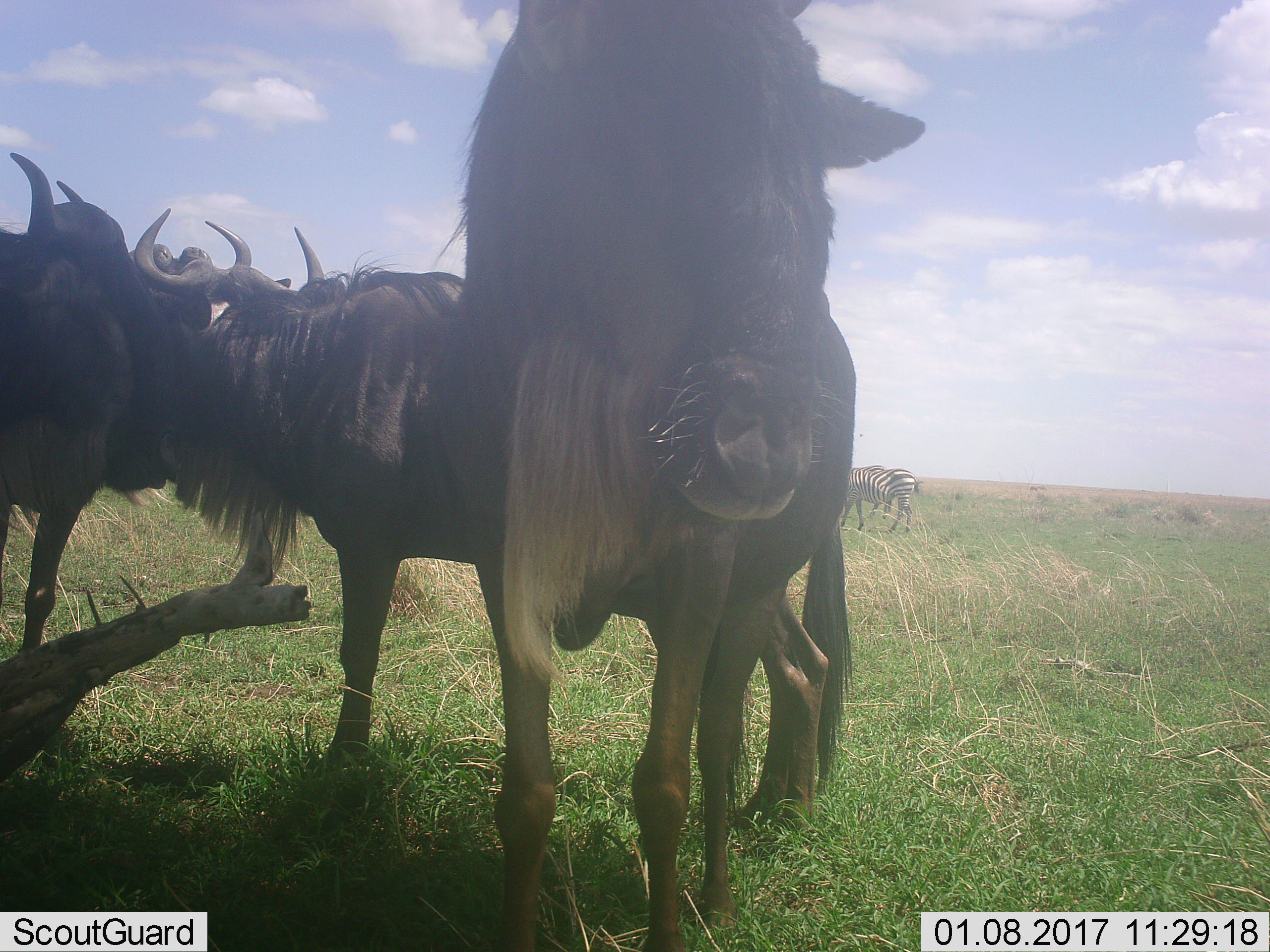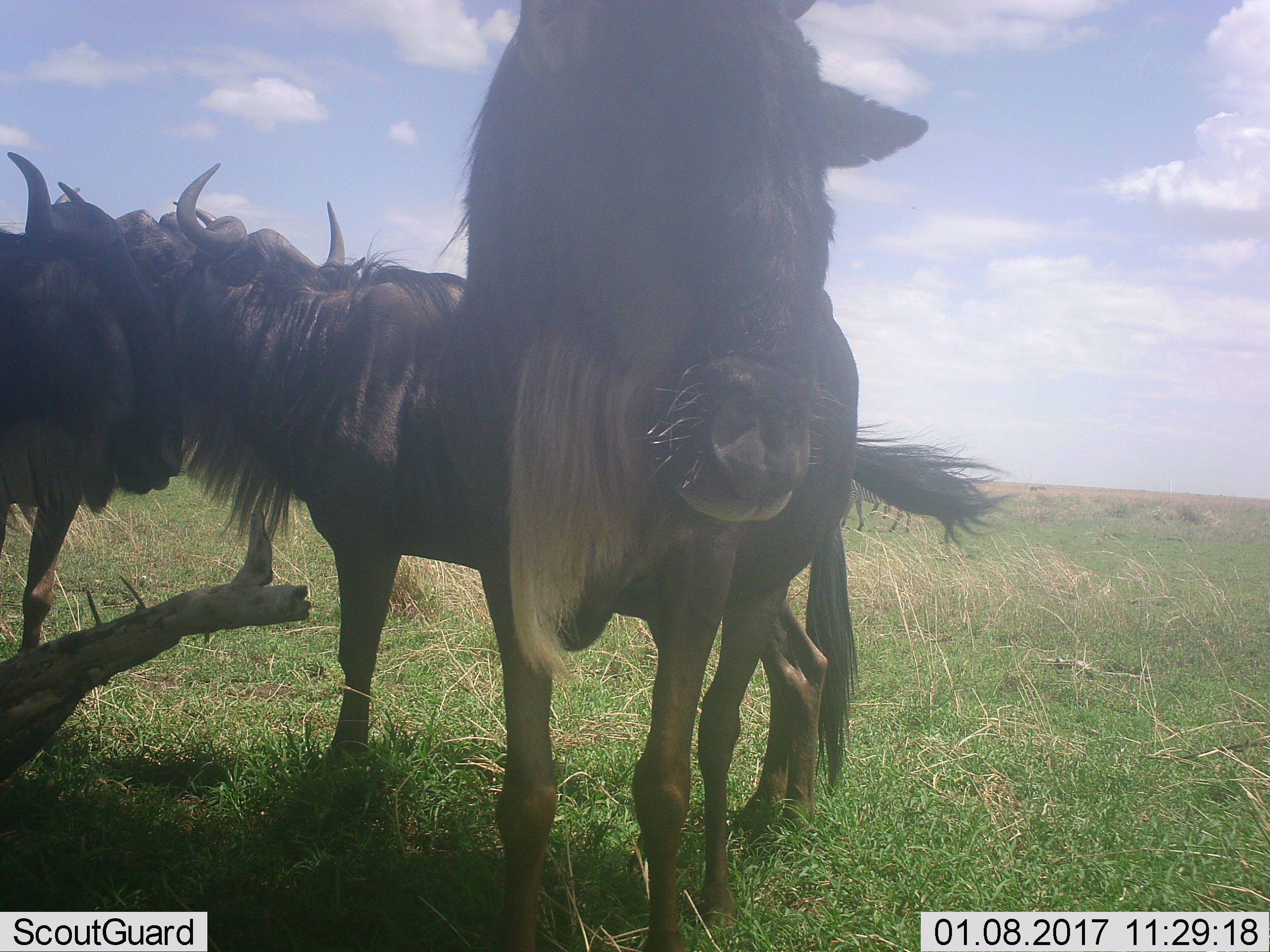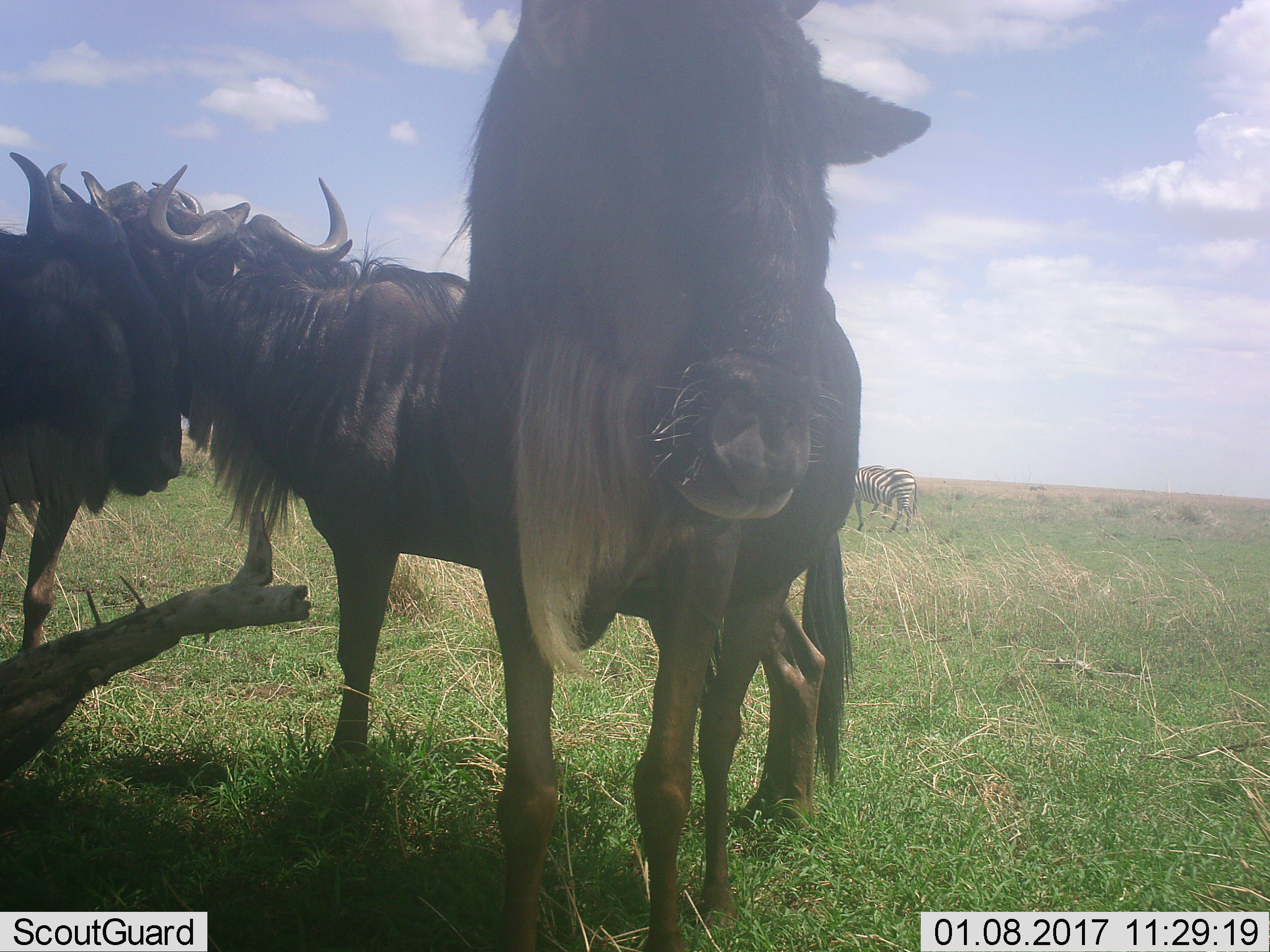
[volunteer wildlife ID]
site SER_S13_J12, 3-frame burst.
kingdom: Animalia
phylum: Chordata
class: Mammalia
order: Artiodactyla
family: Bovidae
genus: Connochaetes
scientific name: Connochaetes taurinus taurinus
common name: blue wildebeest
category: wildebeestblue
Wildebeestblue (blue wildebeest) (Connochaetes taurinus taurinus), count 3. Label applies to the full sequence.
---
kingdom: Animalia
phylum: Chordata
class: Mammalia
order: Perissodactyla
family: Equidae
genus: Equus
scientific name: Equus quagga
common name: plains zebra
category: zebraplains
Zebraplains (plains zebra) (Equus quagga), count 2. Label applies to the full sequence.